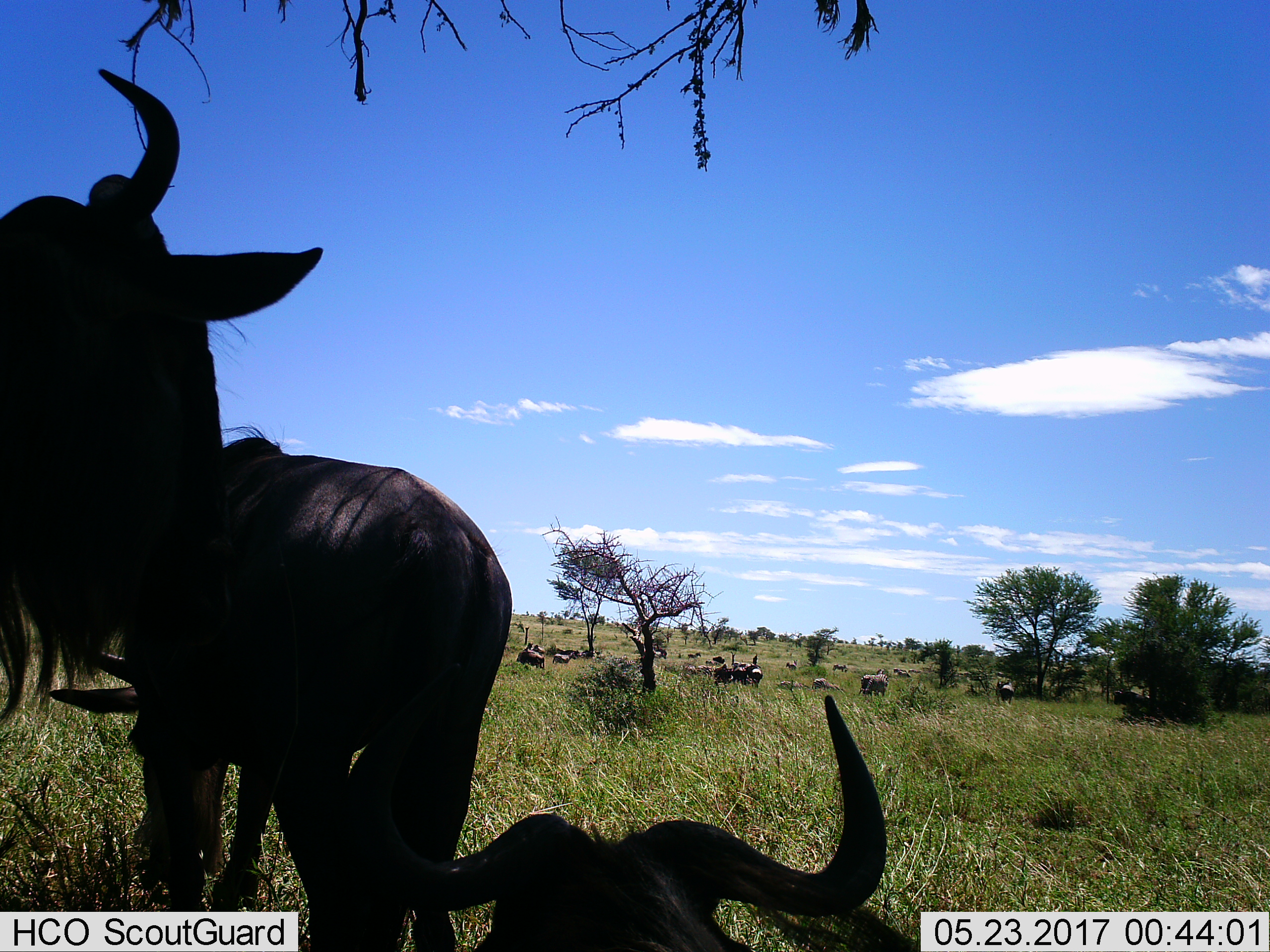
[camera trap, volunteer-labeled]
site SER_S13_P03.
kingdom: Animalia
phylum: Chordata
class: Mammalia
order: Artiodactyla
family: Bovidae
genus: Connochaetes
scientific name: Connochaetes taurinus taurinus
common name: blue wildebeest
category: wildebeestblue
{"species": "wildebeestblue (blue wildebeest) (Connochaetes taurinus taurinus)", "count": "11-50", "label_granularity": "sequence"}